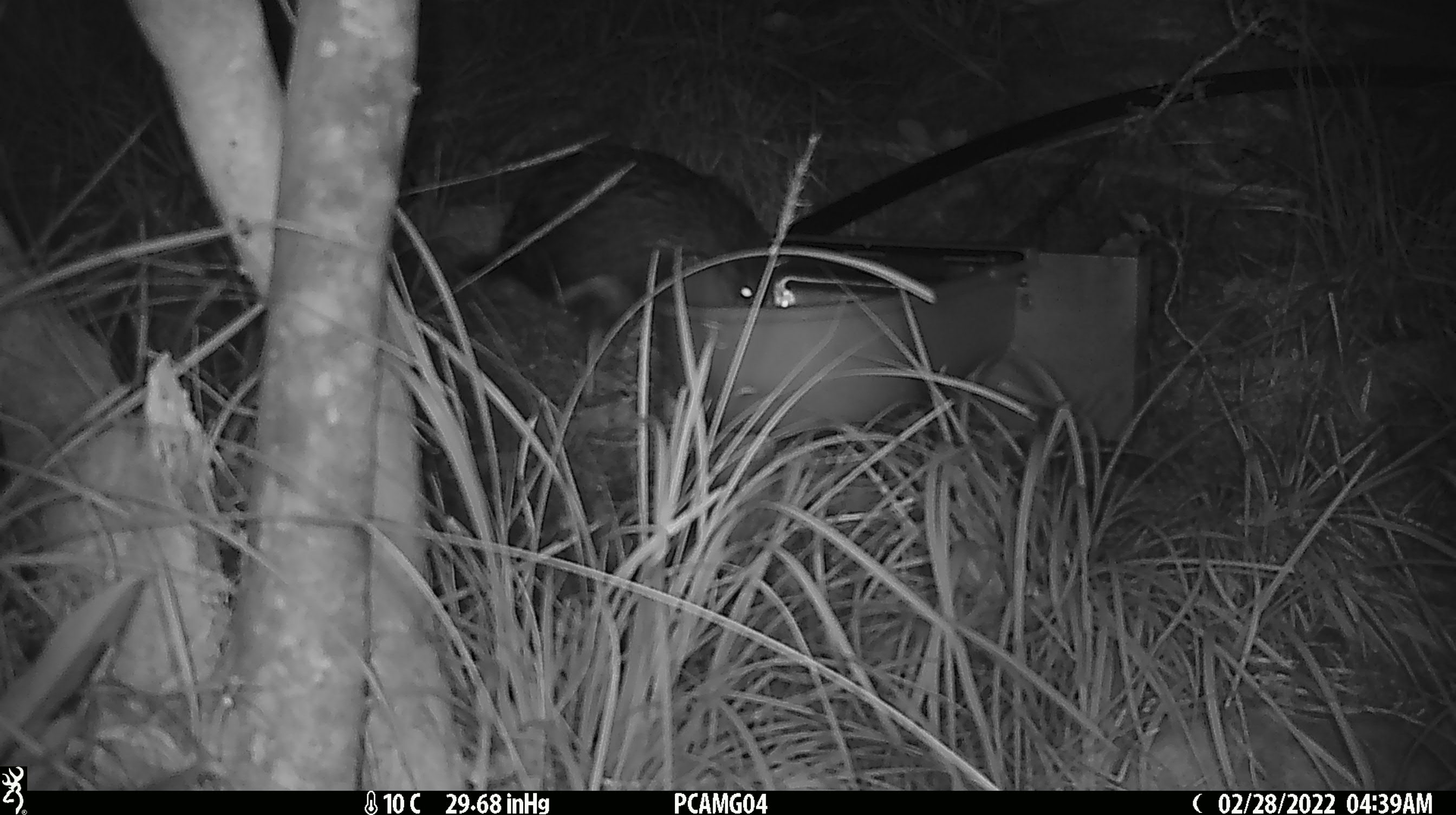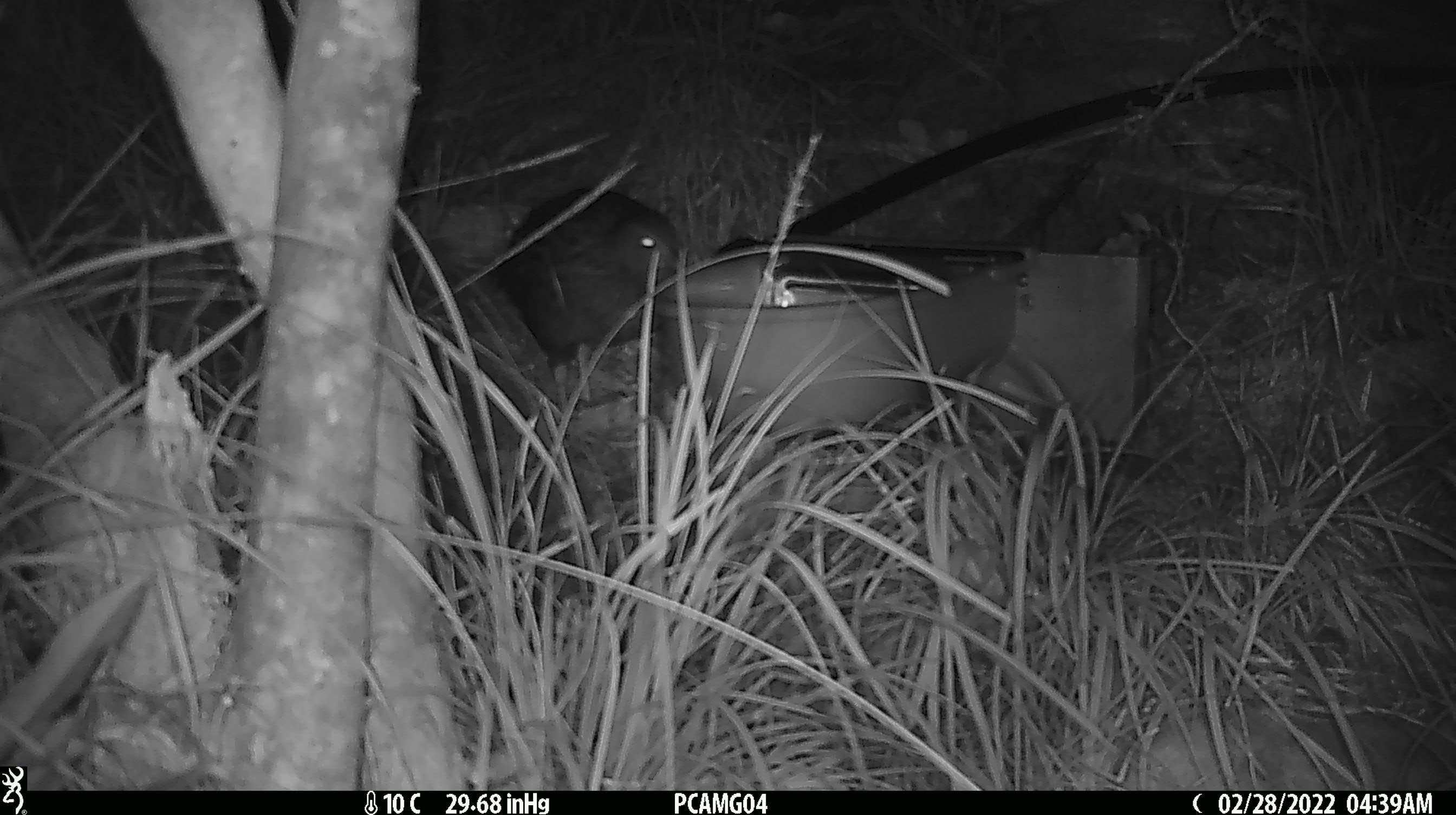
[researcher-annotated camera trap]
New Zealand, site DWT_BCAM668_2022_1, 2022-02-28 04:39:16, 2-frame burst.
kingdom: Animalia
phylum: Chordata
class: Aves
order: Gruiformes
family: Rallidae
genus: Gallirallus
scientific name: Gallirallus australis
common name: weka